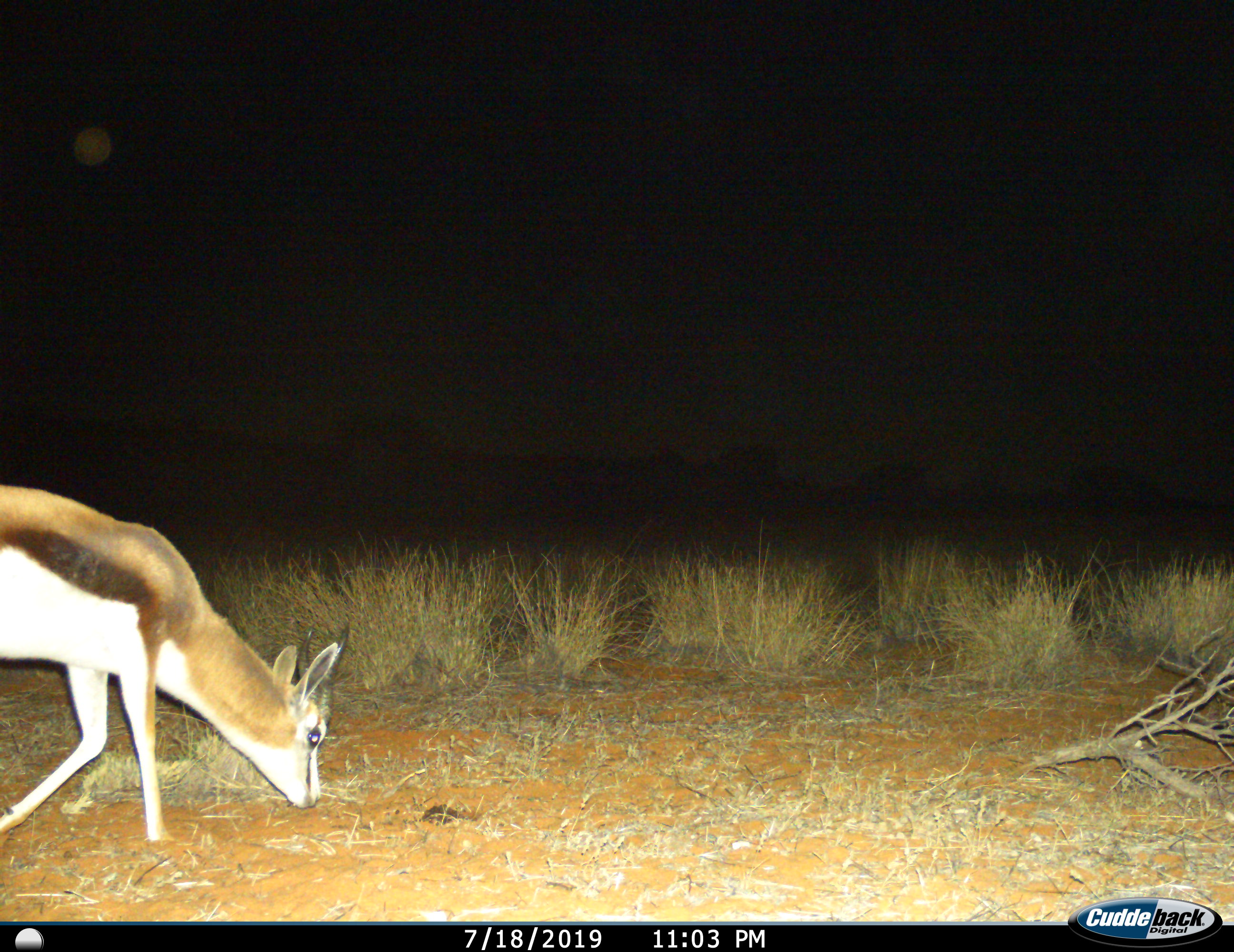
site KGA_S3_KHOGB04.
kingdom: Animalia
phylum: Chordata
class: Mammalia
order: Artiodactyla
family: Bovidae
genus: Antidorcas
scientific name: Antidorcas marsupialis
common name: springbok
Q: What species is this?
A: Springbok (Antidorcas marsupialis).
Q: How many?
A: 1.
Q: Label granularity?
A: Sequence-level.